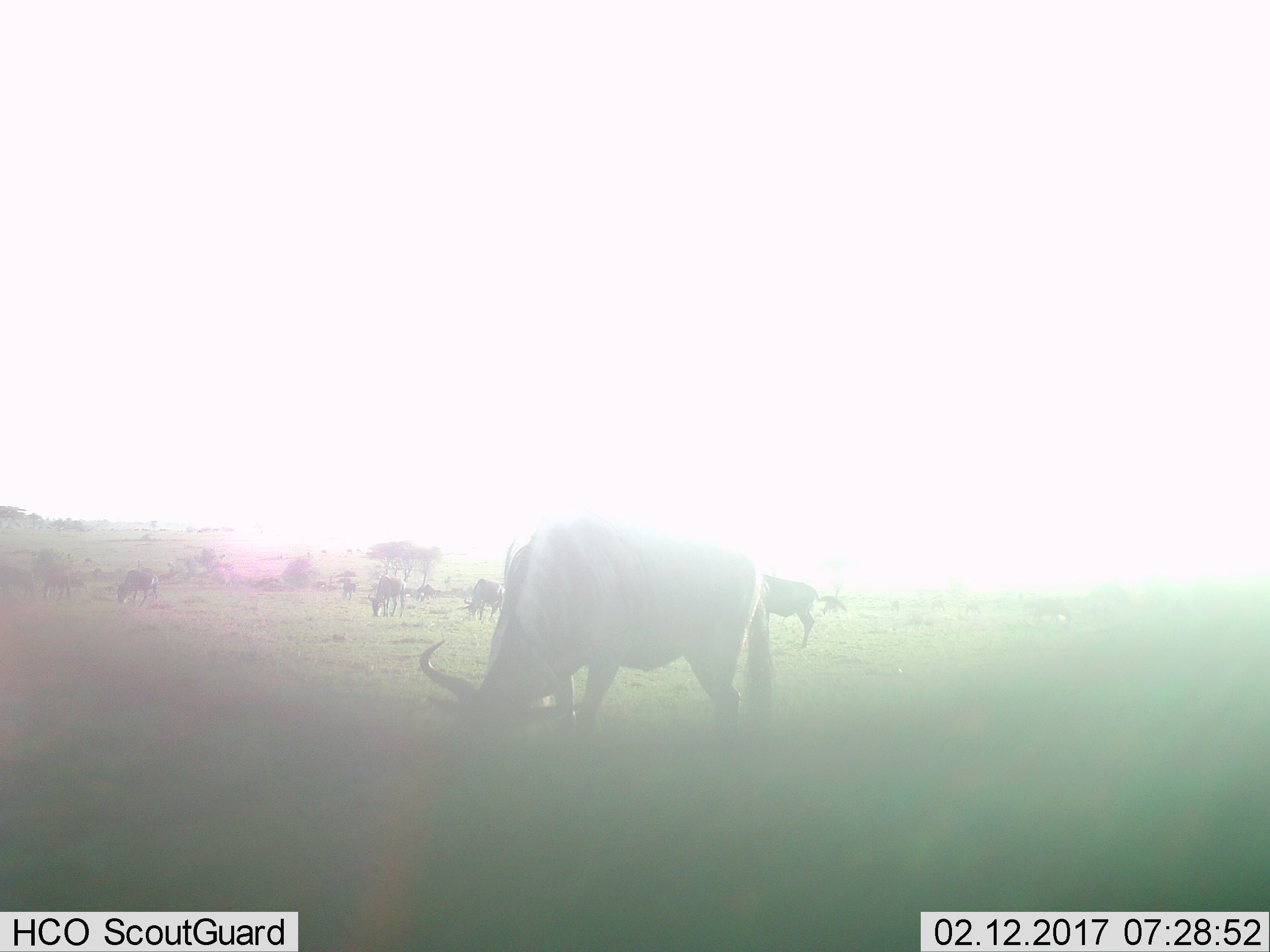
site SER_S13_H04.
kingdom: Animalia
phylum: Chordata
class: Mammalia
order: Artiodactyla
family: Bovidae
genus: Connochaetes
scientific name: Connochaetes taurinus taurinus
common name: blue wildebeest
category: wildebeestblue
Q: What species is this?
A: Wildebeestblue (blue wildebeest) (Connochaetes taurinus taurinus).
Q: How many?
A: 11-50.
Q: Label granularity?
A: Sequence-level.